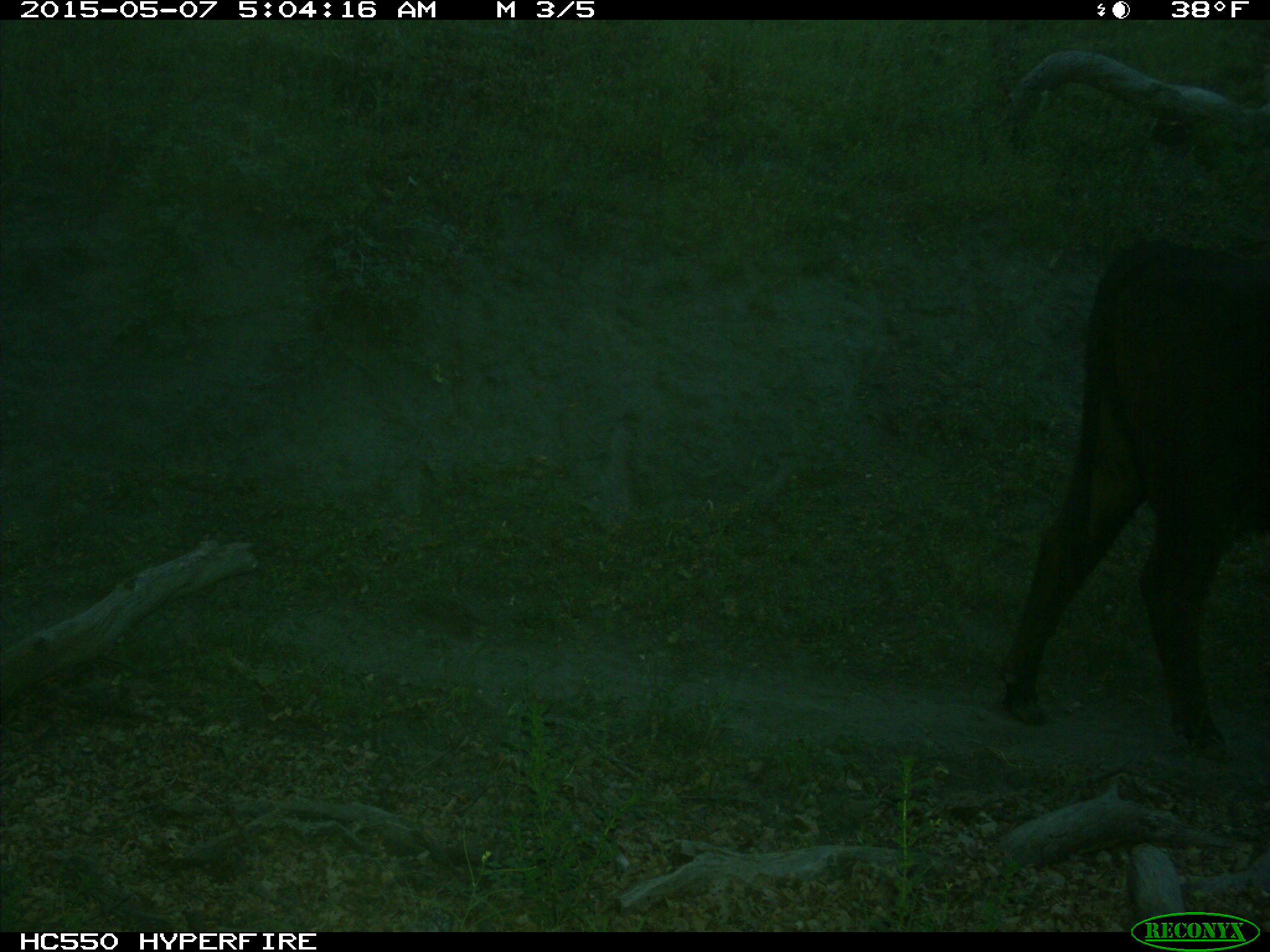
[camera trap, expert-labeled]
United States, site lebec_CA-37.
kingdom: Animalia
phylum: Chordata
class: Mammalia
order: Artiodactyla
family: Bovidae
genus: Bos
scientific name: Bos taurus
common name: domestic cow